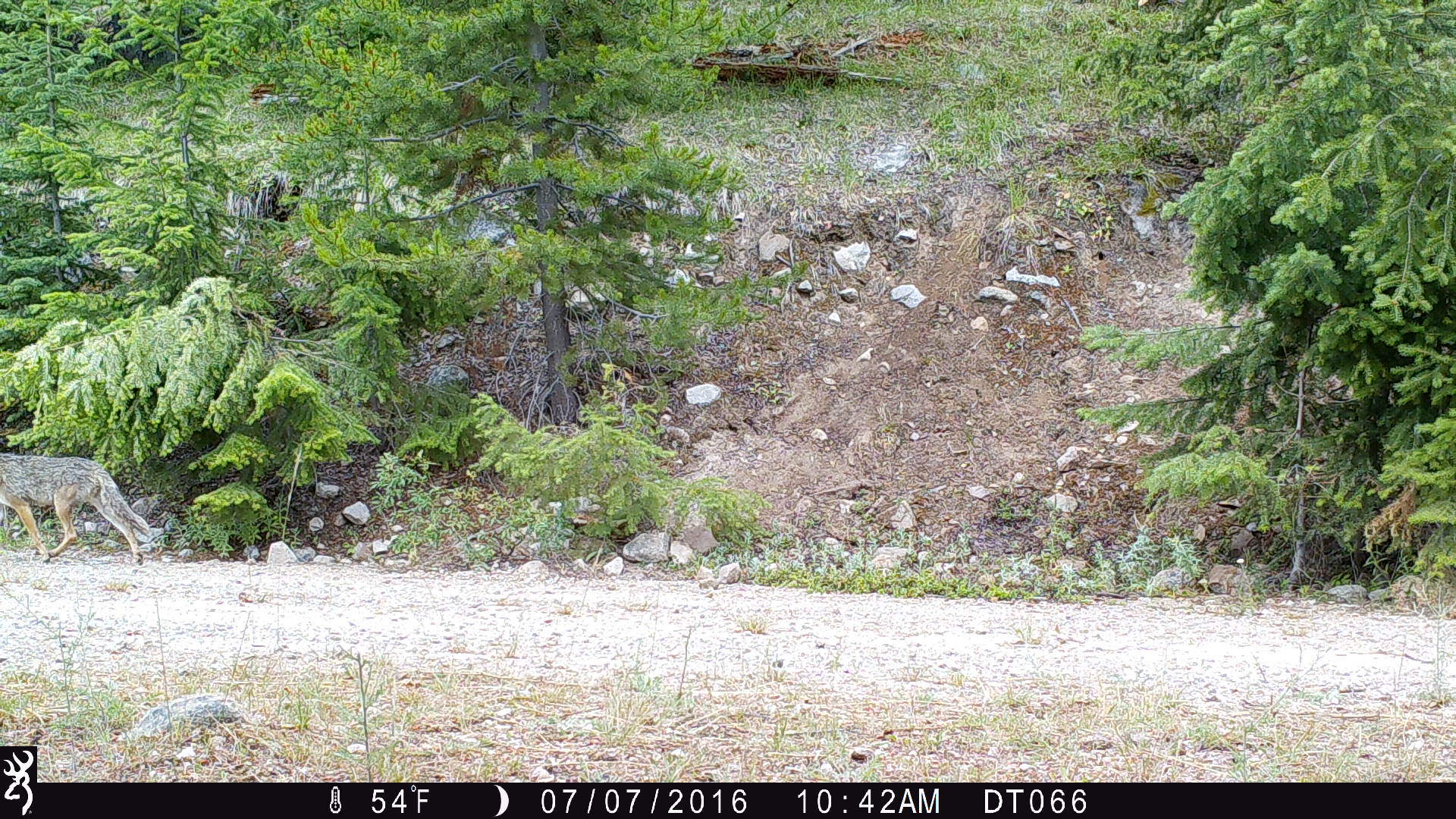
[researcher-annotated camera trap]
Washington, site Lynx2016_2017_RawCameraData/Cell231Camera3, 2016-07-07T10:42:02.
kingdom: Animalia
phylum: Chordata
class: Mammalia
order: Carnivora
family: Canidae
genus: Canis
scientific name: Canis latrans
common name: coyote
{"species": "Canis latrans (coyote)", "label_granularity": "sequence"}